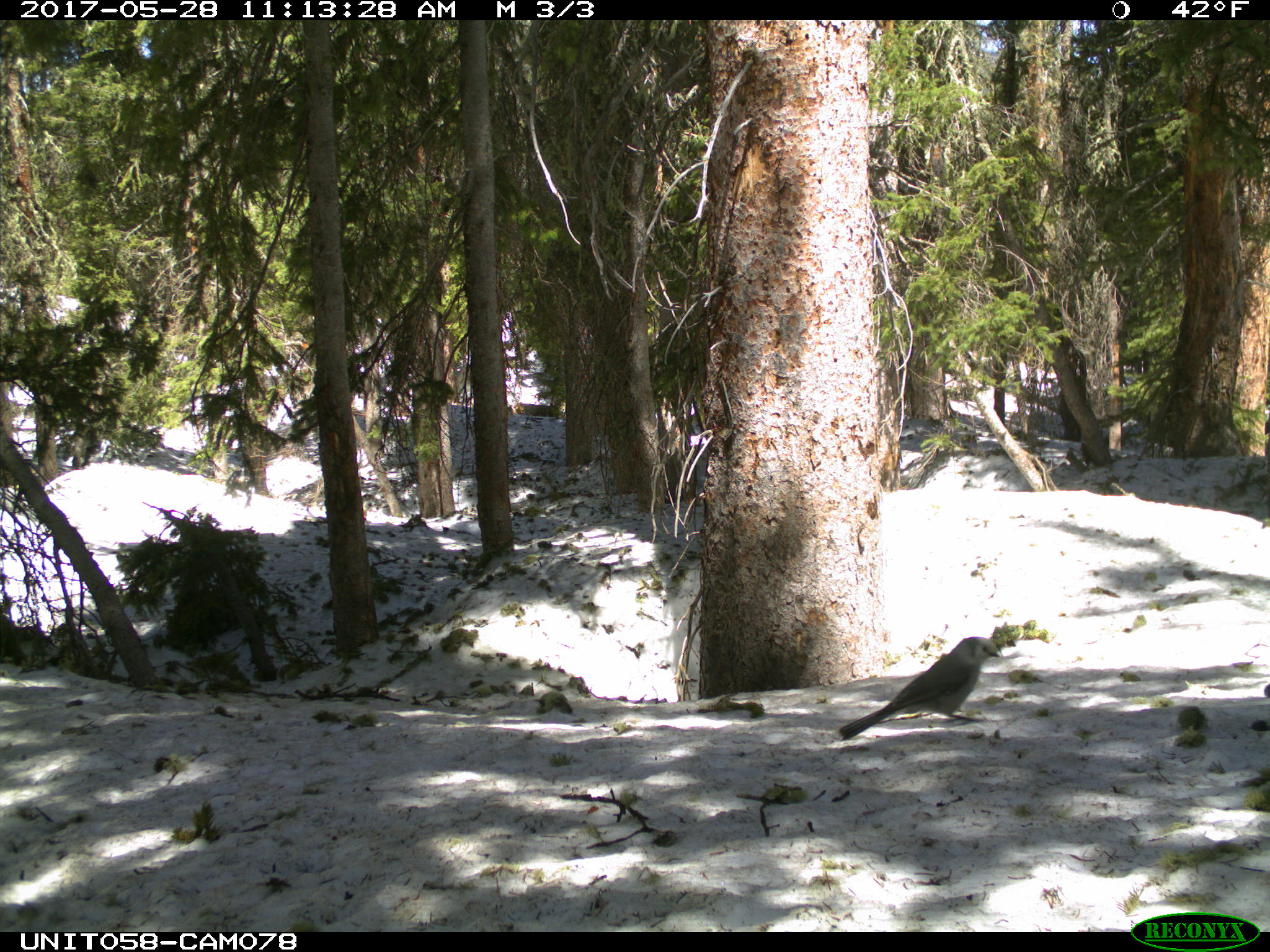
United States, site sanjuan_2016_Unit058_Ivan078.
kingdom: Animalia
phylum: Chordata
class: Aves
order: Passeriformes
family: Corvidae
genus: Perisoreus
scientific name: Perisoreus canadensis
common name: canada jay